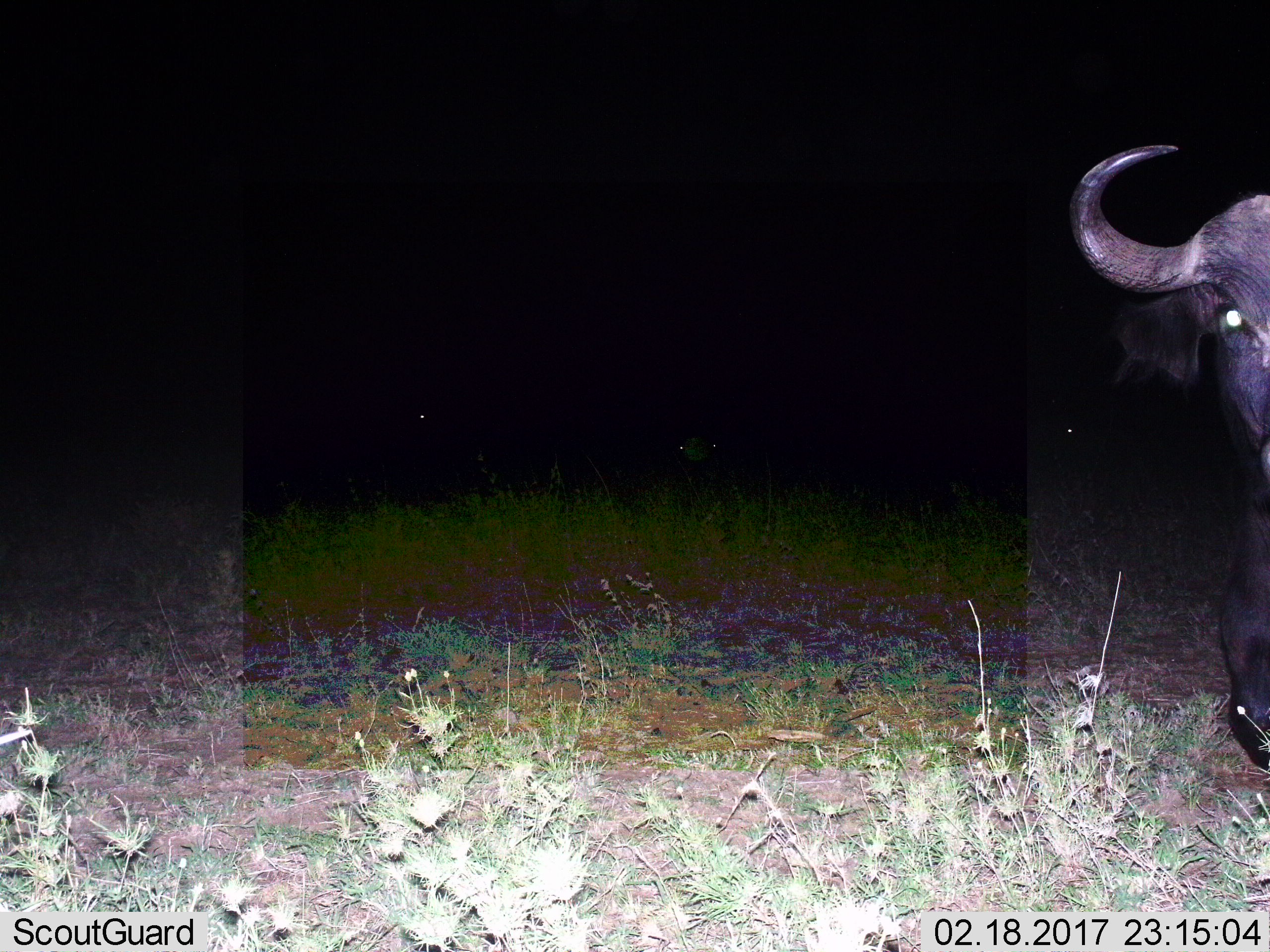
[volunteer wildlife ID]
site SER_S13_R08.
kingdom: Animalia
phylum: Chordata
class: Mammalia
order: Artiodactyla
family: Bovidae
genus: Syncerus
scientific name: Syncerus caffer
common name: african buffalo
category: buffalo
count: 1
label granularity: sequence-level